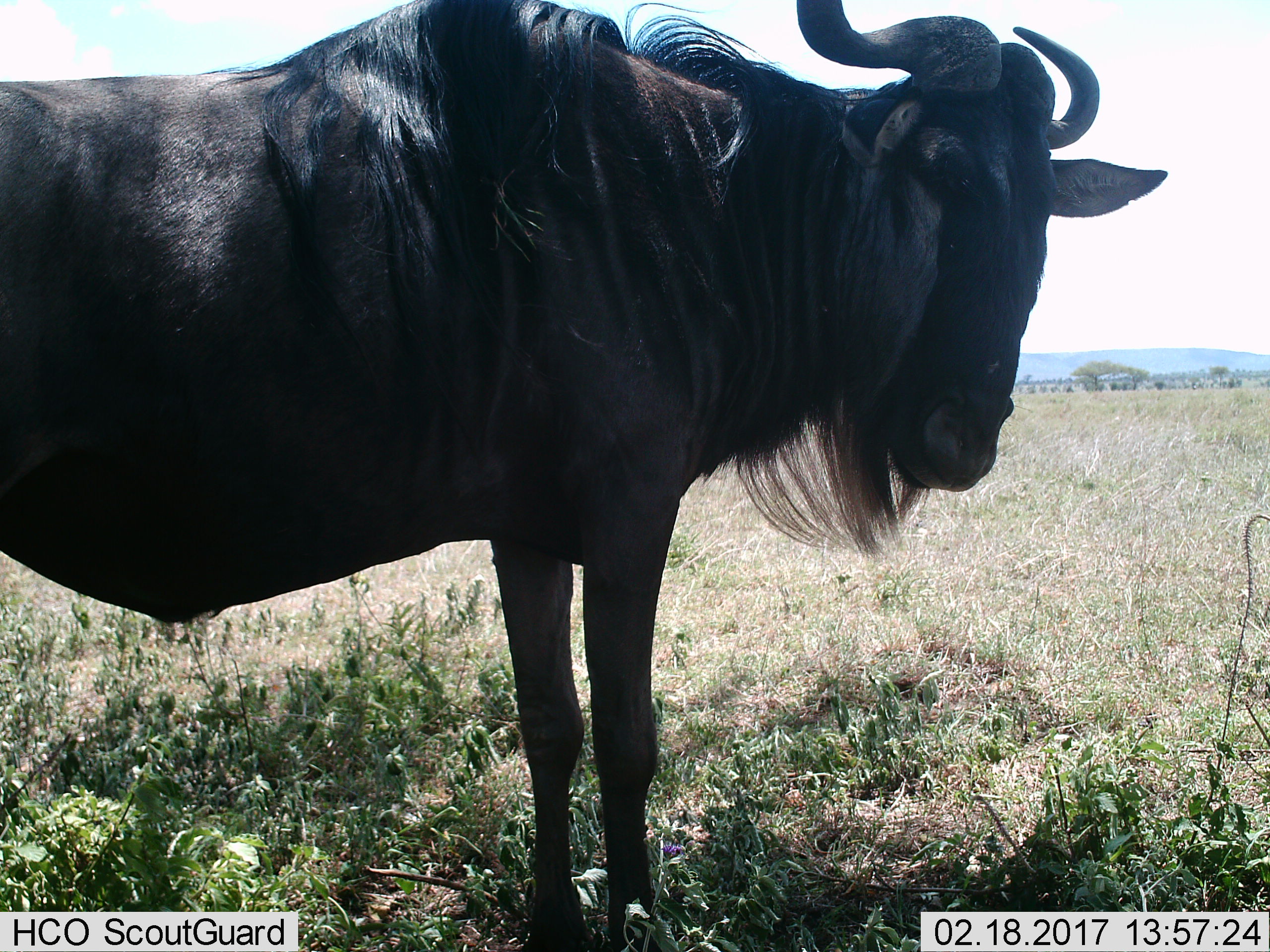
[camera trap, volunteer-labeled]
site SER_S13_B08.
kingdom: Animalia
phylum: Chordata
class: Mammalia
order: Artiodactyla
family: Bovidae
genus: Connochaetes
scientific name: Connochaetes taurinus taurinus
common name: blue wildebeest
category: wildebeestblue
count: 1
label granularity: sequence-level